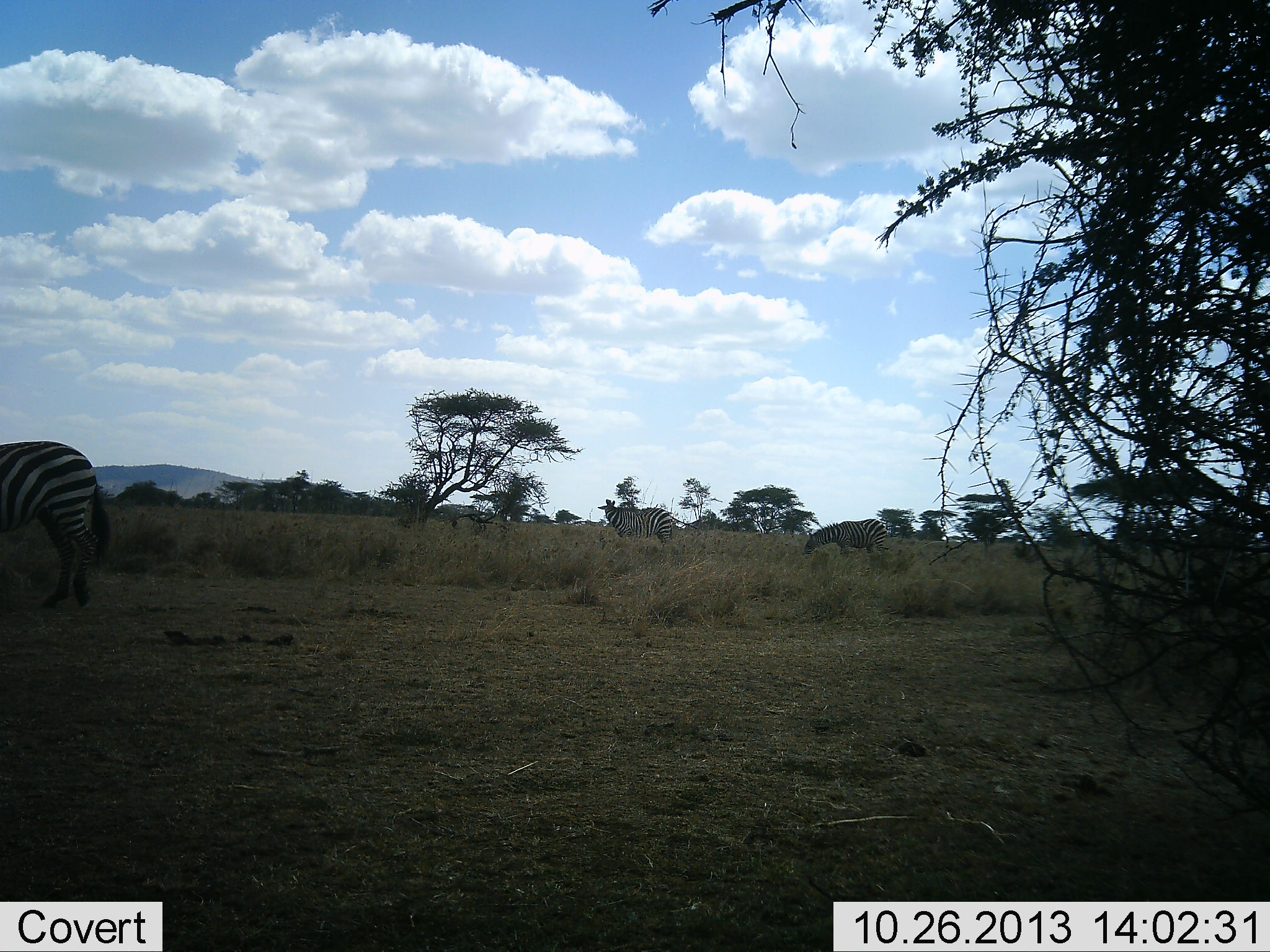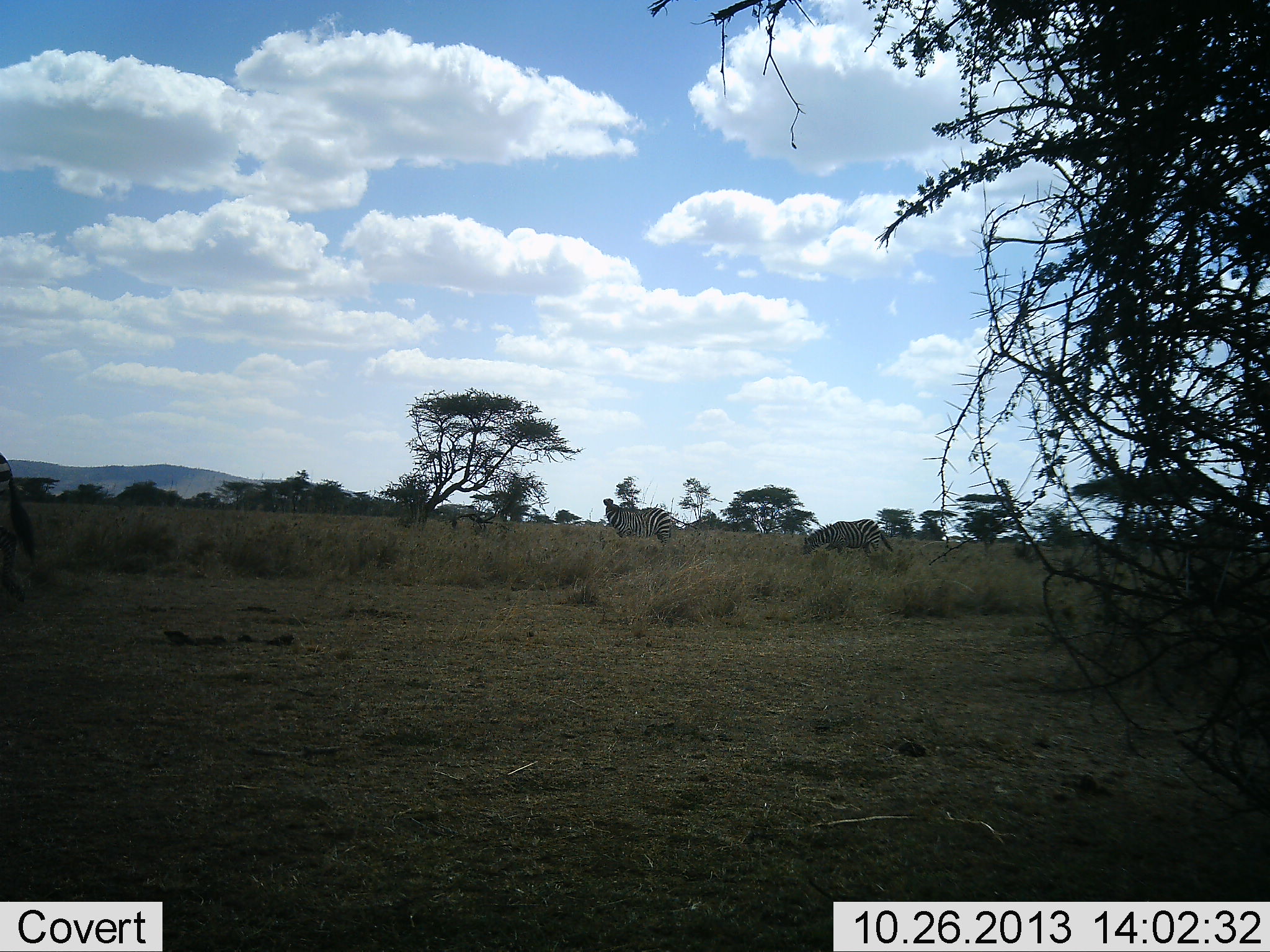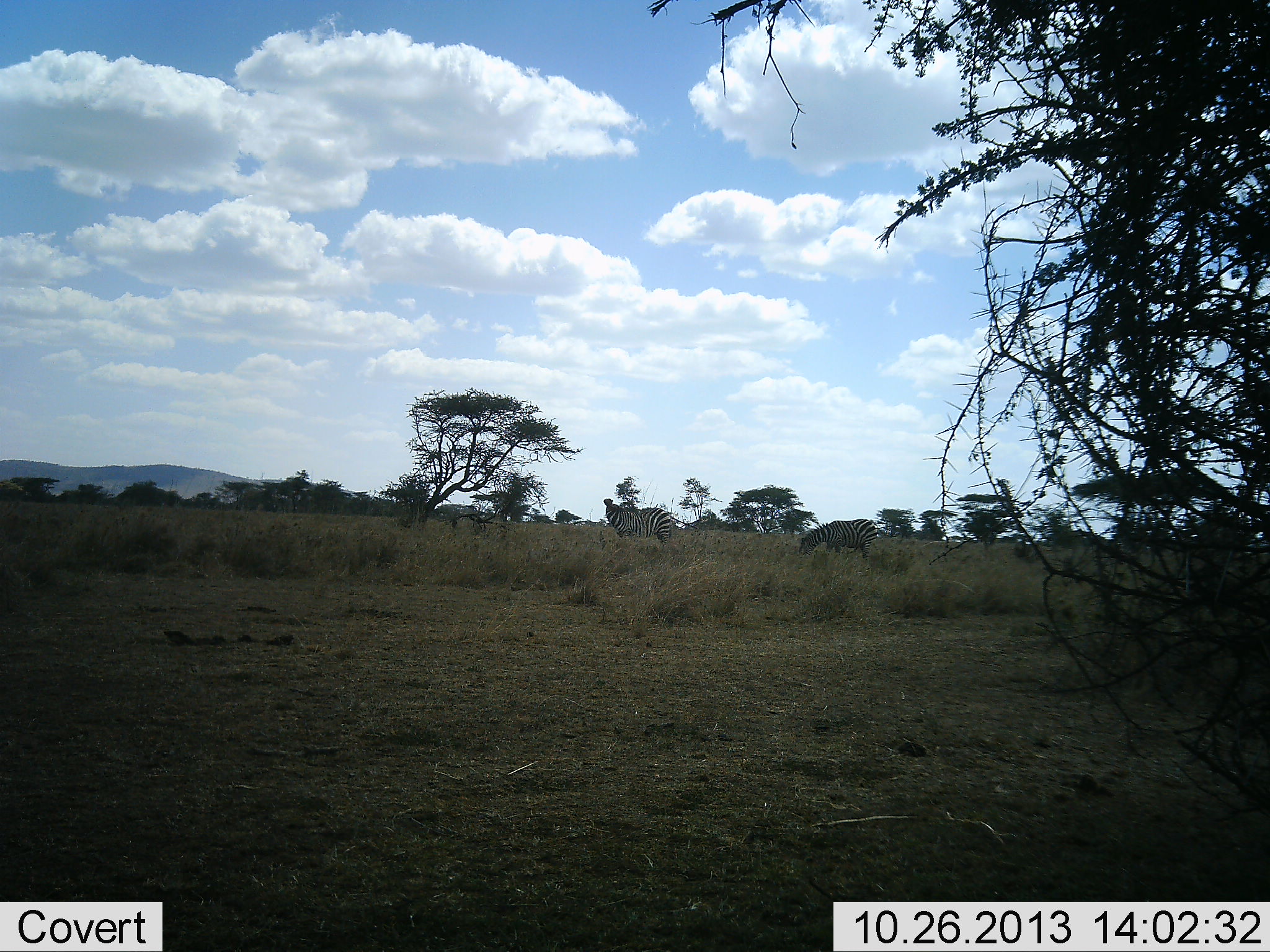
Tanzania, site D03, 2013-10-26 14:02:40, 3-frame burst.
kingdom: Animalia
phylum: Chordata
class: Mammalia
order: Perissodactyla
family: Equidae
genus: Equus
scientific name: Equus quagga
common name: plains zebra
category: zebra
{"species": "zebra (plains zebra) (Equus quagga)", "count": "3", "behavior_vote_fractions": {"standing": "40%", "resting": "10%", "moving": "90%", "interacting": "0%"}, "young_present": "0%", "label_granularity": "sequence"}